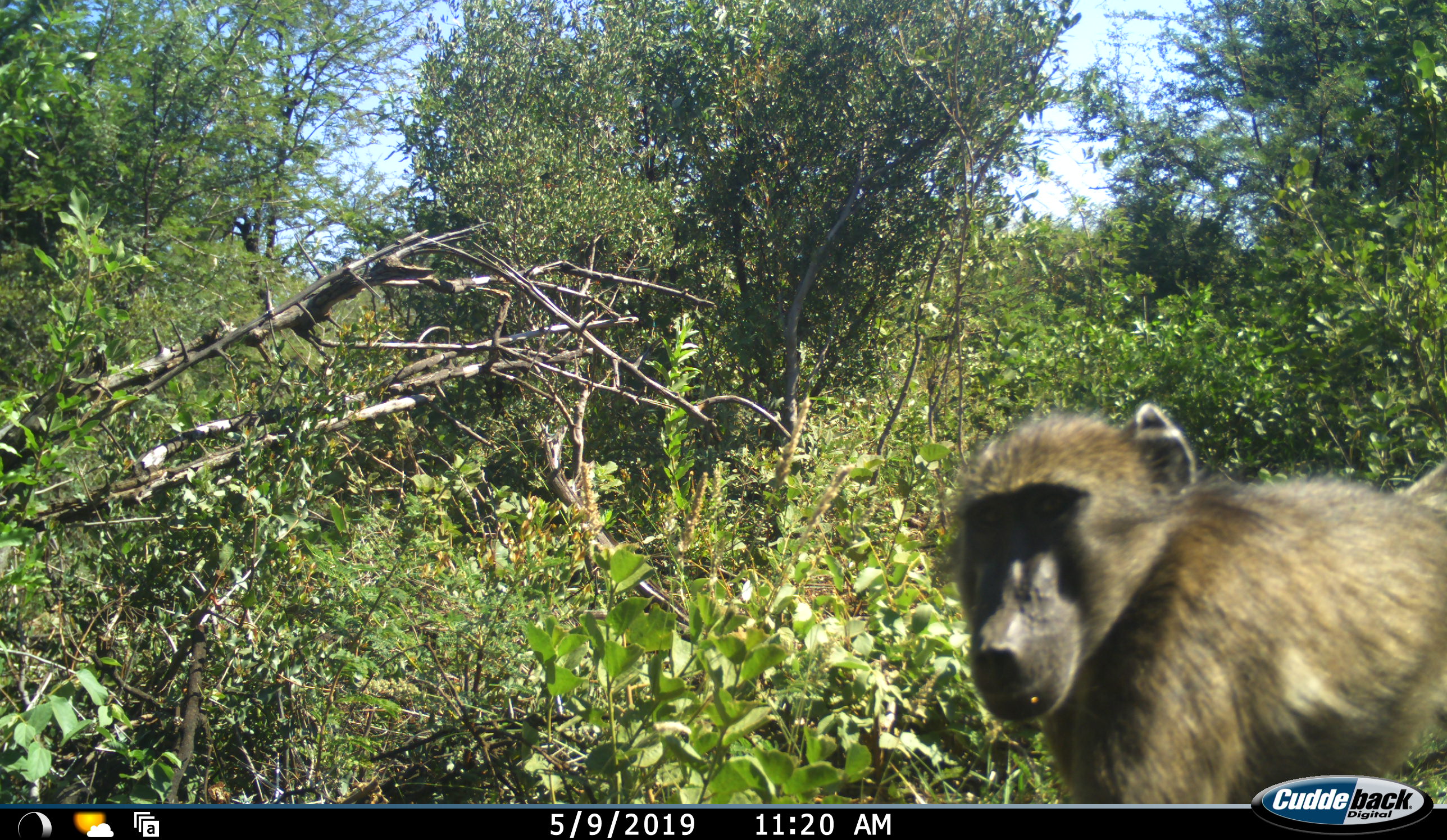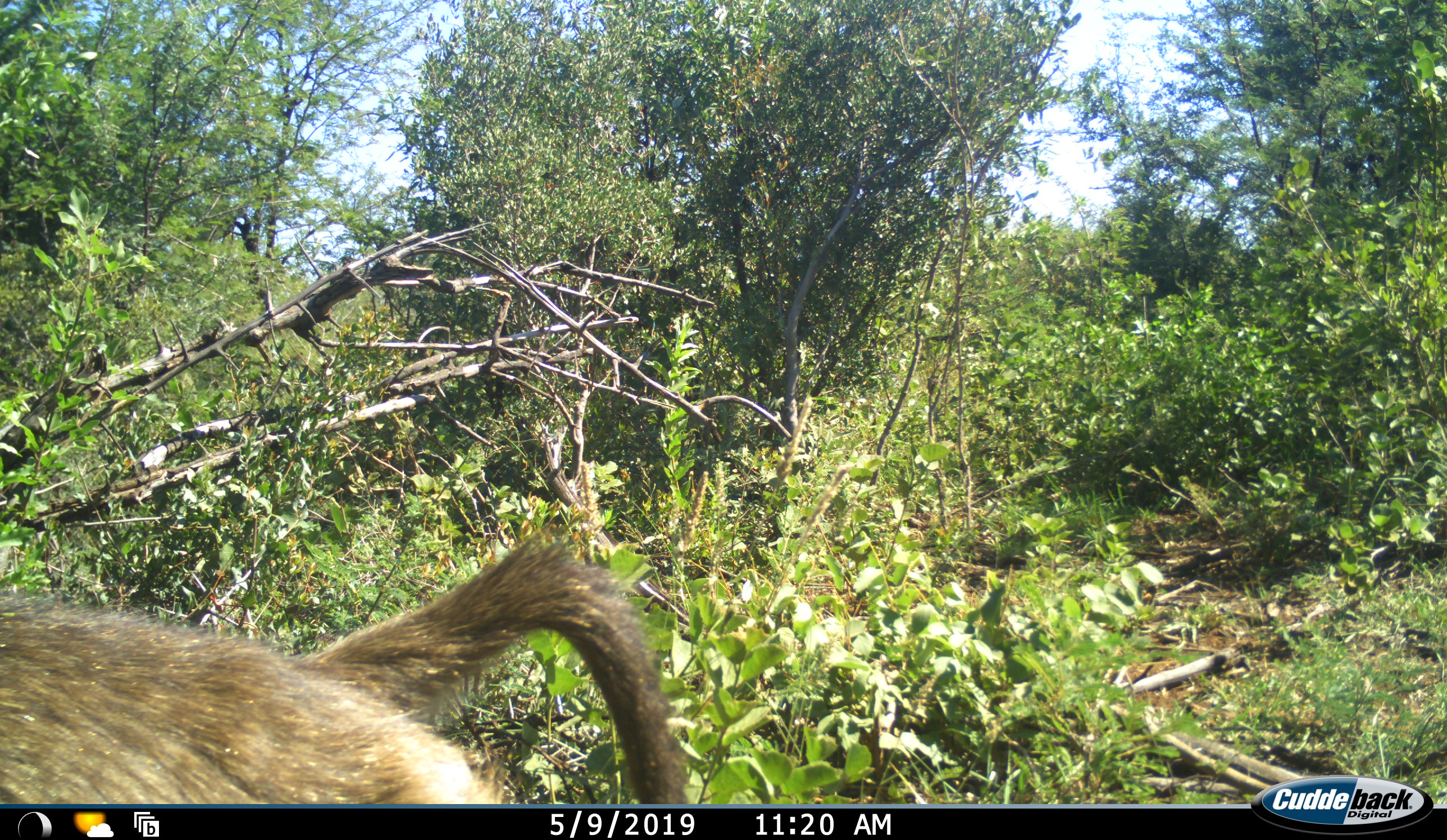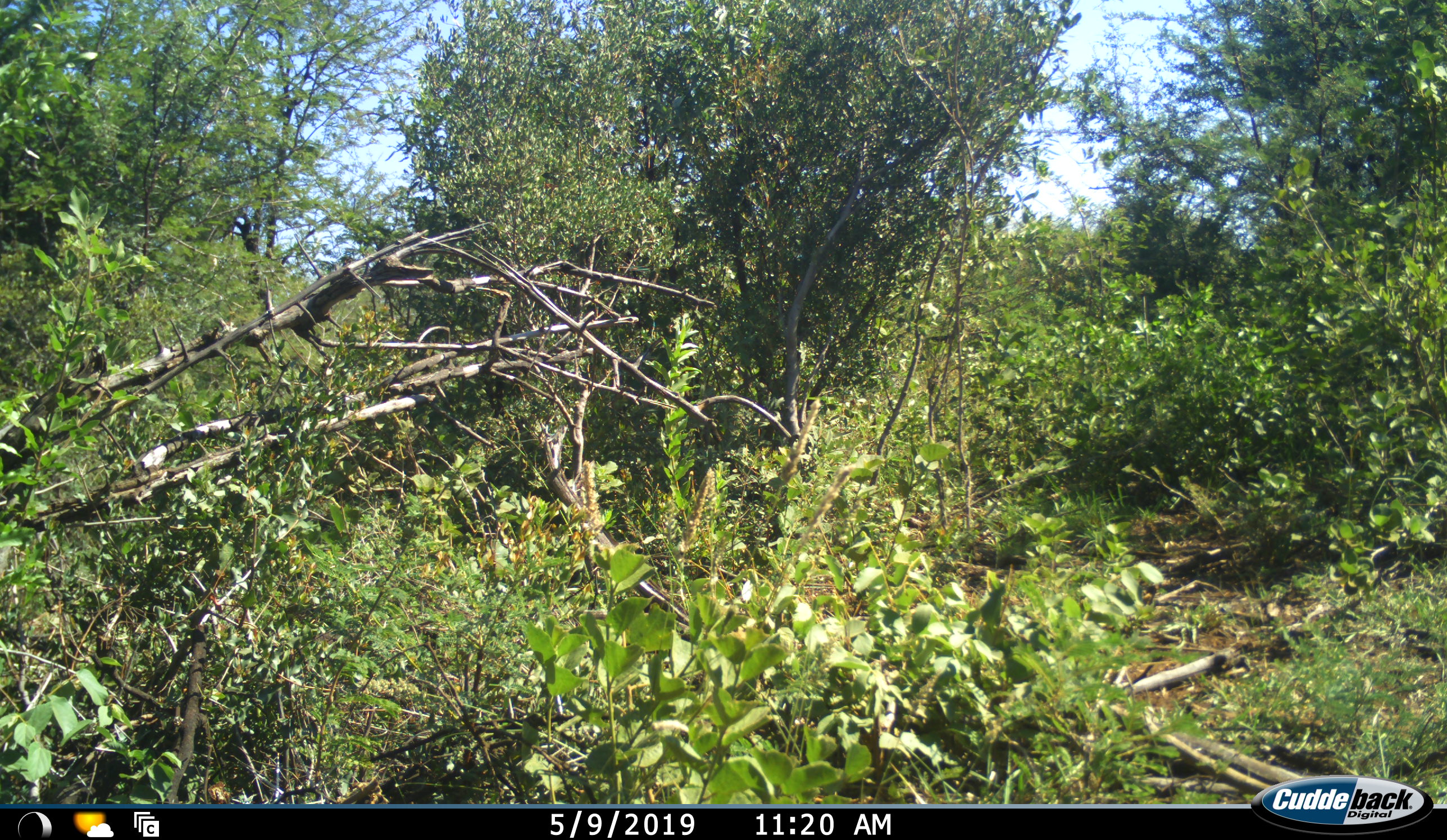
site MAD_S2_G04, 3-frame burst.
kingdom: Animalia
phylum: Chordata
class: Mammalia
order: Primates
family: Cercopithecidae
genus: Papio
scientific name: Papio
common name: baboon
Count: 1.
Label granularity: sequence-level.